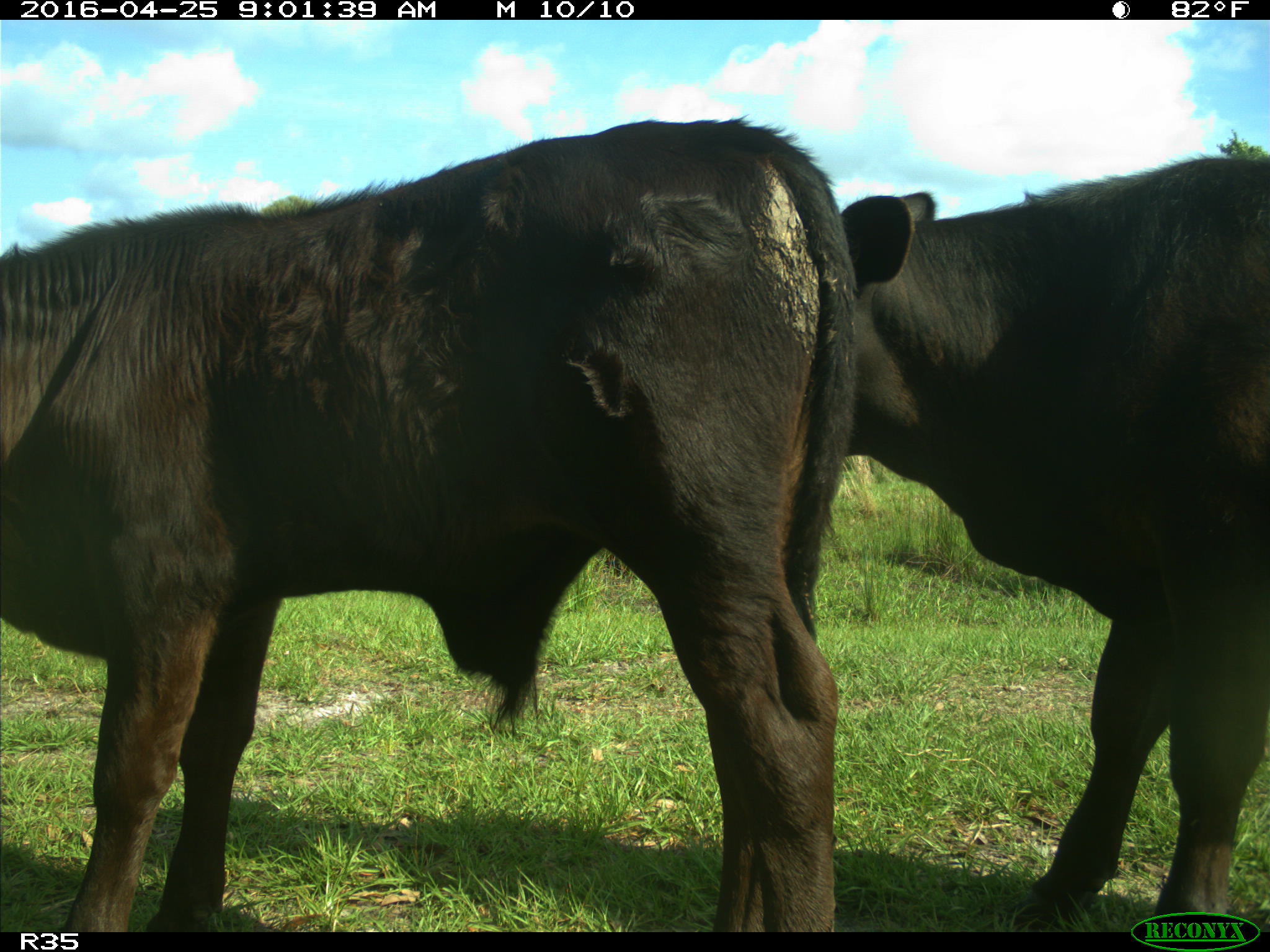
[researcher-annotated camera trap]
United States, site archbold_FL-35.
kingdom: Animalia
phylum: Chordata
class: Mammalia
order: Artiodactyla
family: Bovidae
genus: Bos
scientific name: Bos taurus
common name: domestic cow